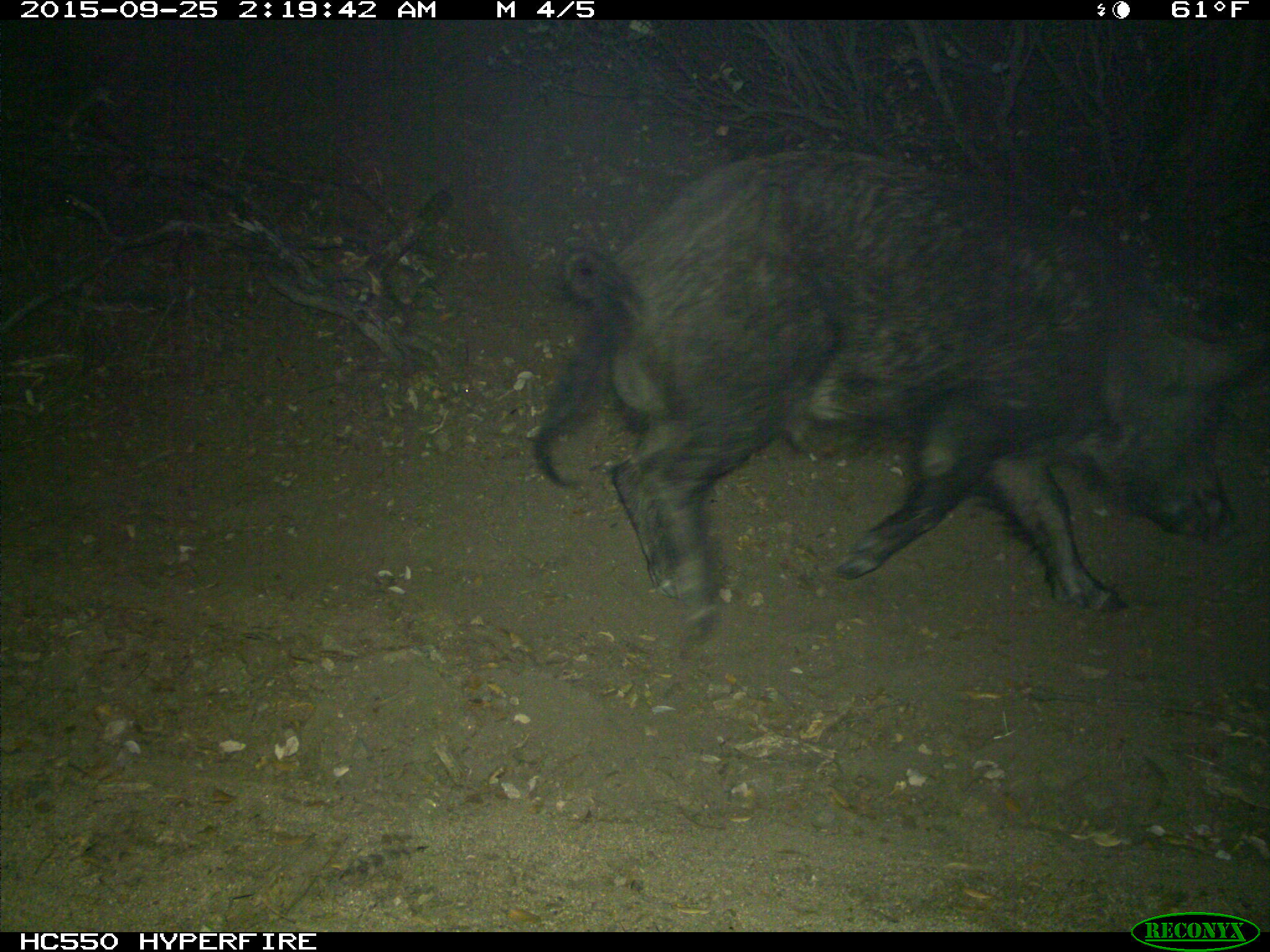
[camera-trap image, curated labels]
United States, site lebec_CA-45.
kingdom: Animalia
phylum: Chordata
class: Mammalia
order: Artiodactyla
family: Suidae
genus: Sus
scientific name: Sus scrofa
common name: wild boar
Sus scrofa (wild boar).